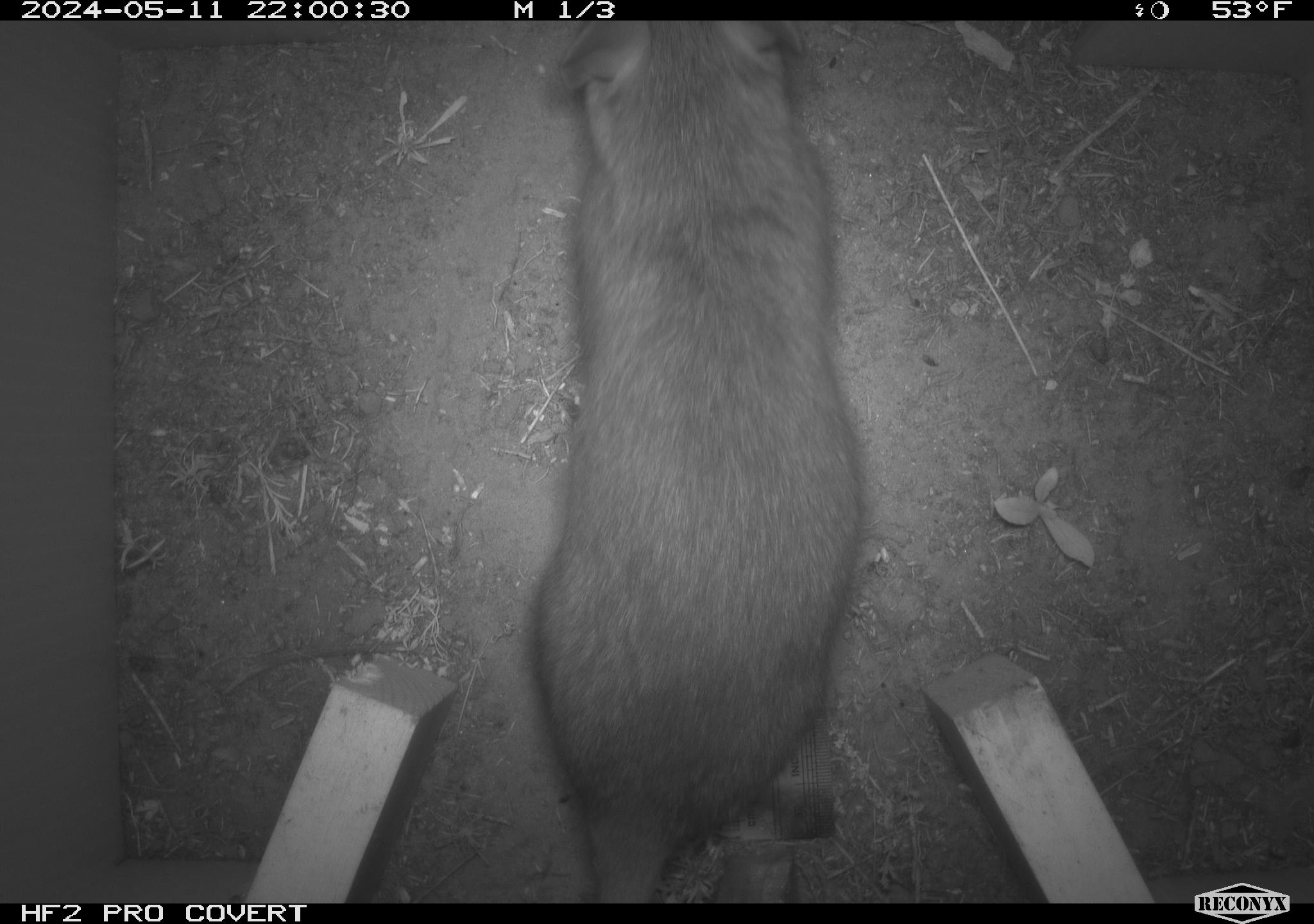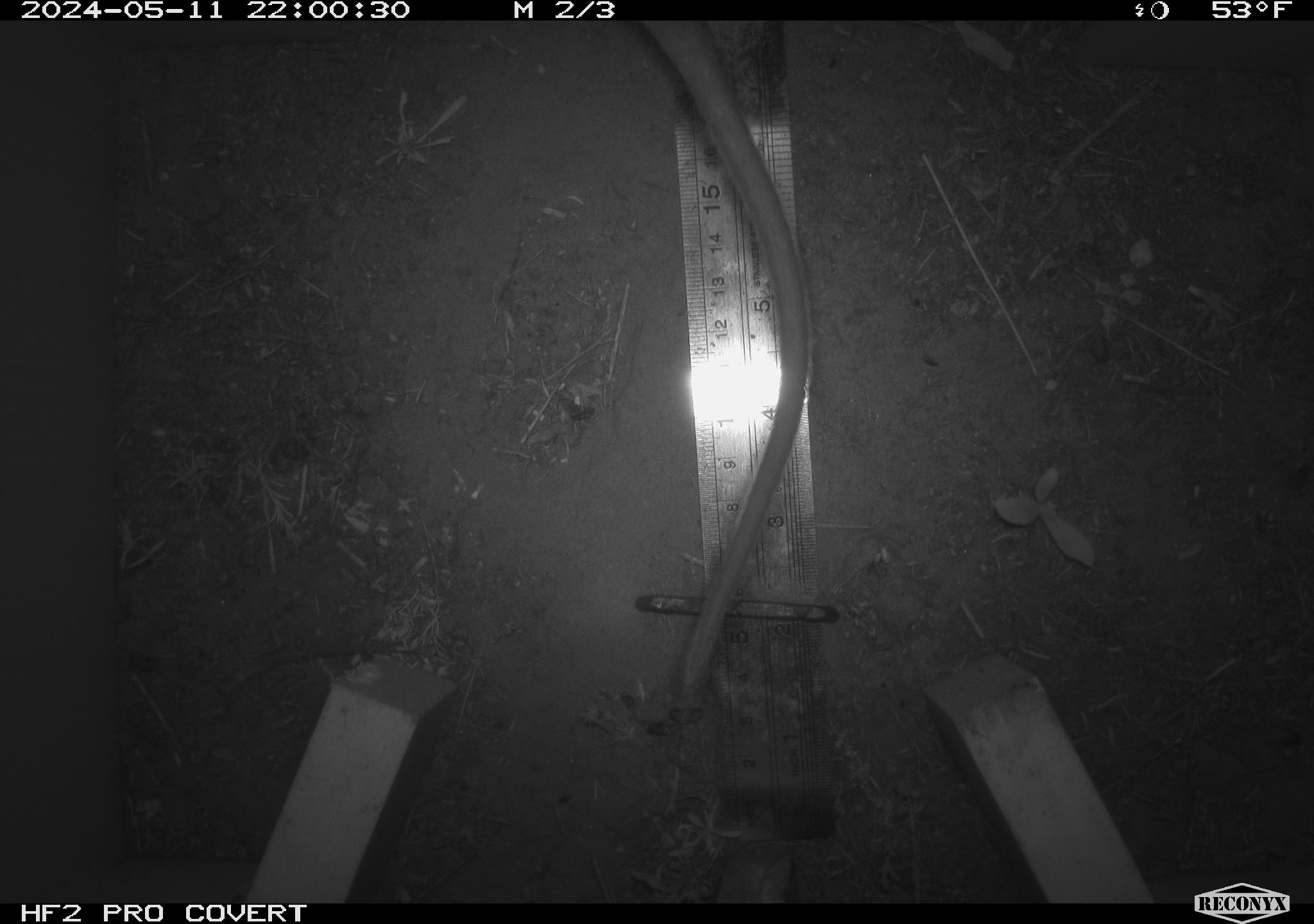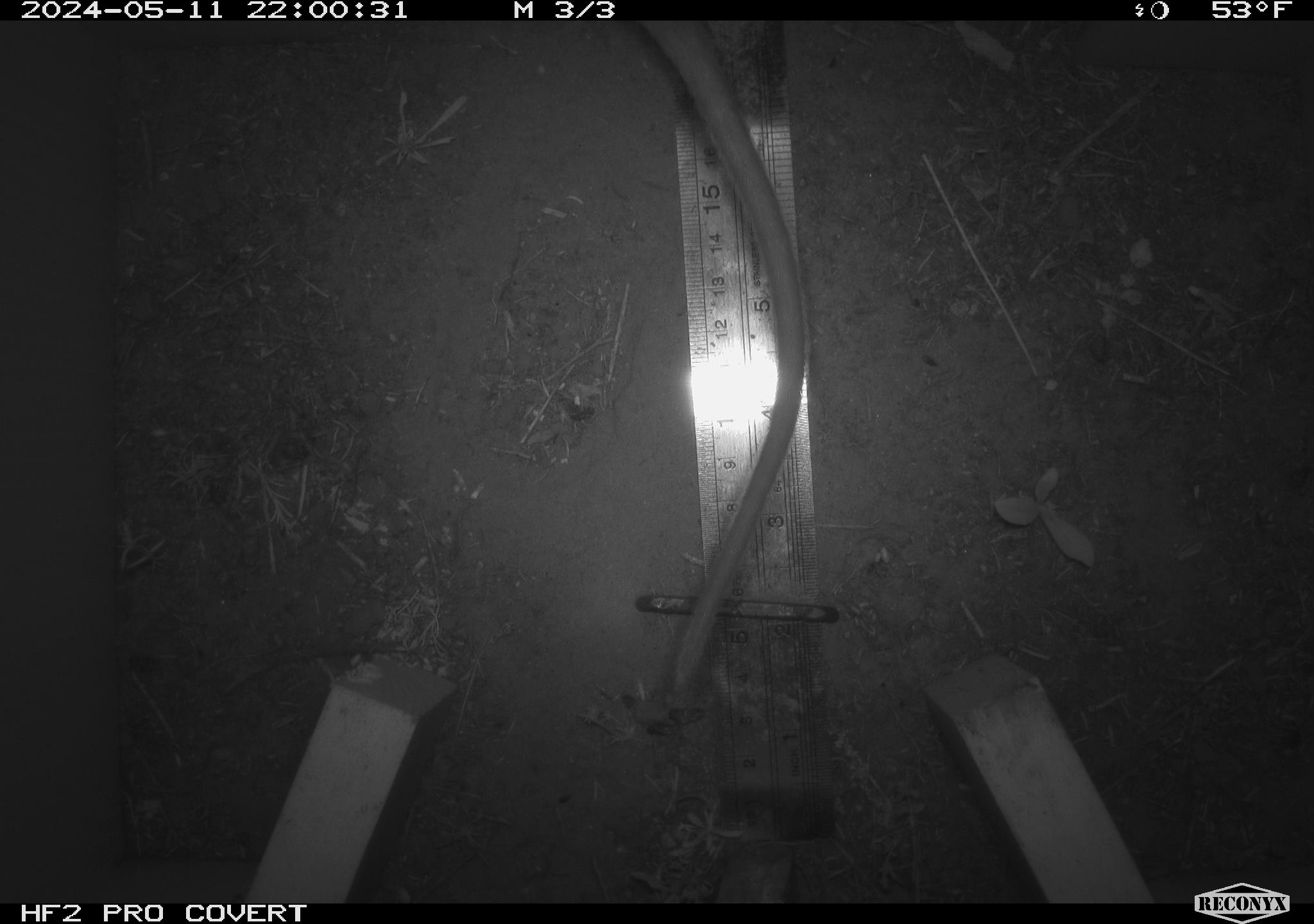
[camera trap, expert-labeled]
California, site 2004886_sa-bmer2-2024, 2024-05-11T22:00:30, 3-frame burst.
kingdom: Animalia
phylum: Chordata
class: Mammalia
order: Rodentia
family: Muridae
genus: Rattus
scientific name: Rattus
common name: rat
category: rattus species